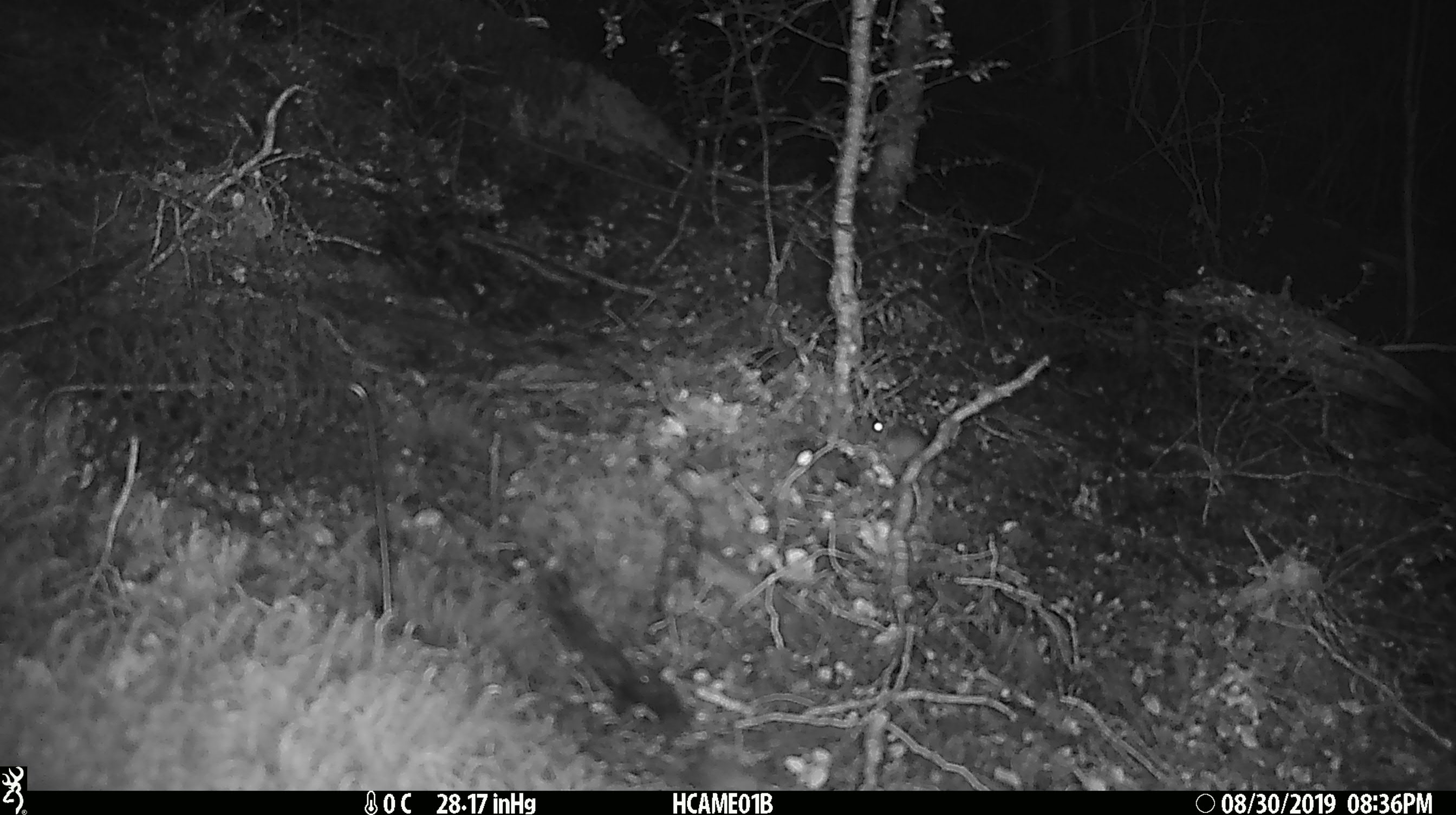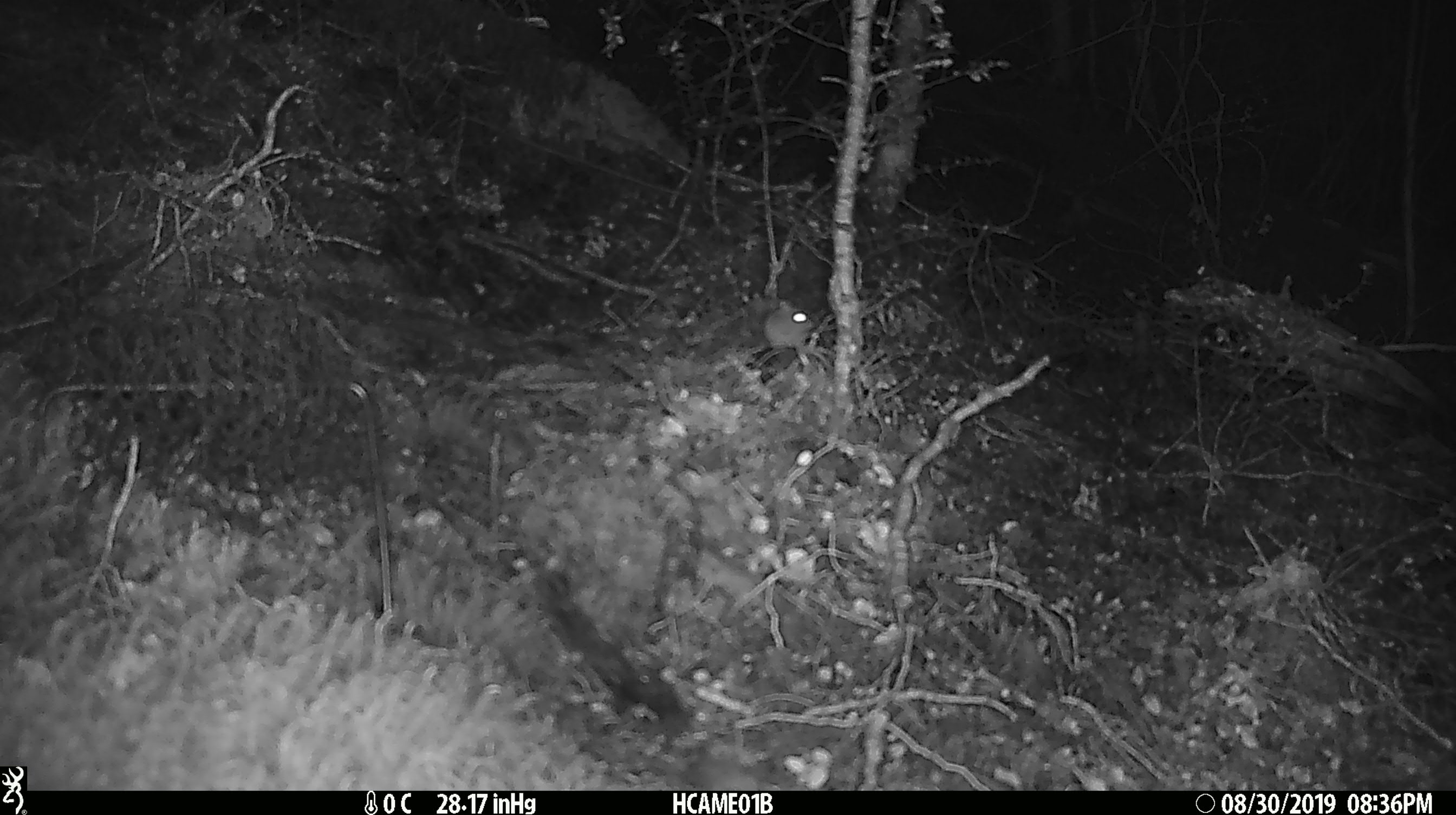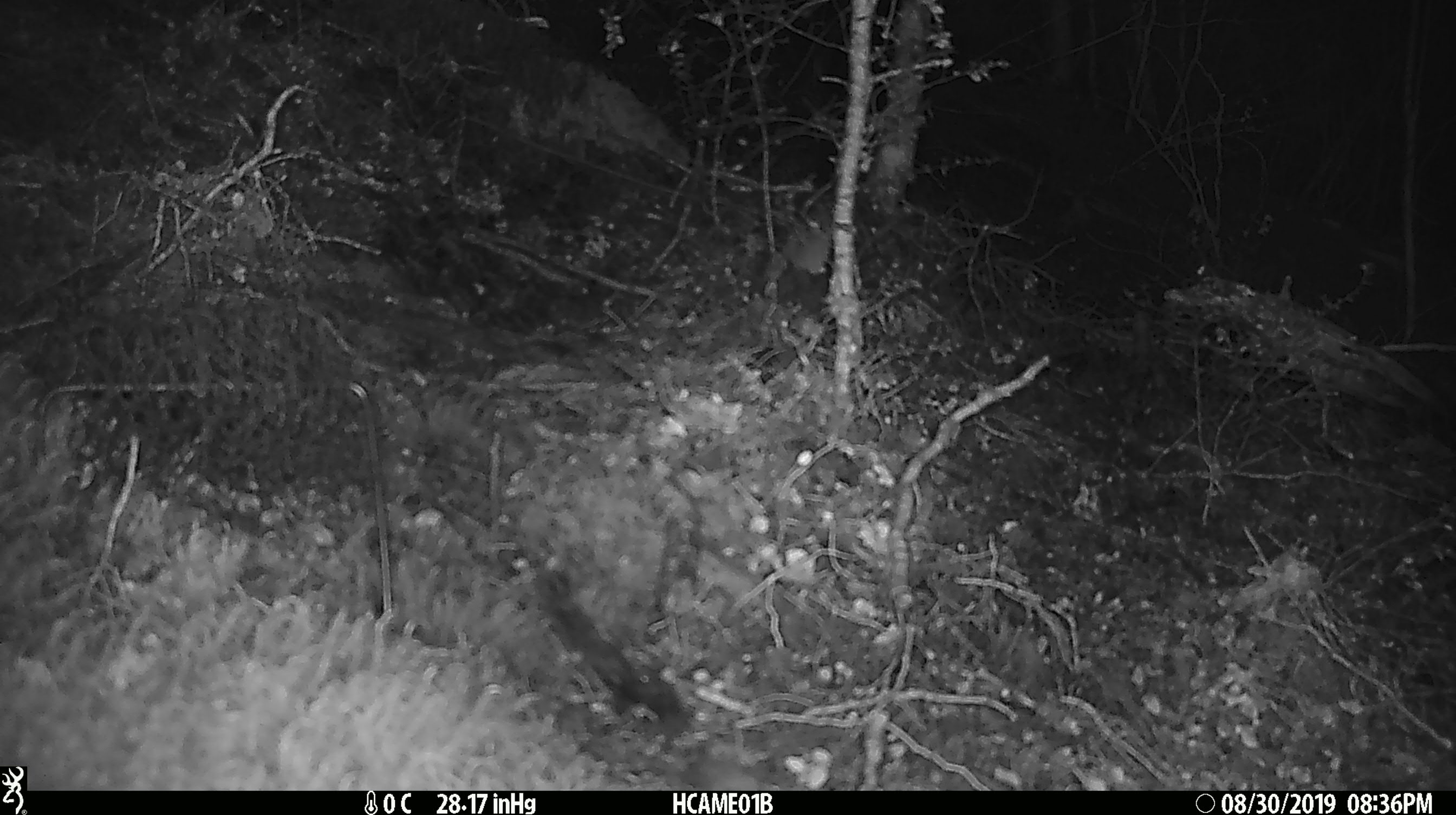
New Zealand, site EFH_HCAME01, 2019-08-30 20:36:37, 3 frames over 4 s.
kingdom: Animalia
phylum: Chordata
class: Mammalia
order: Rodentia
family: Muridae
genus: Mus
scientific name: Mus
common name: mouse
Mouse (Mus).